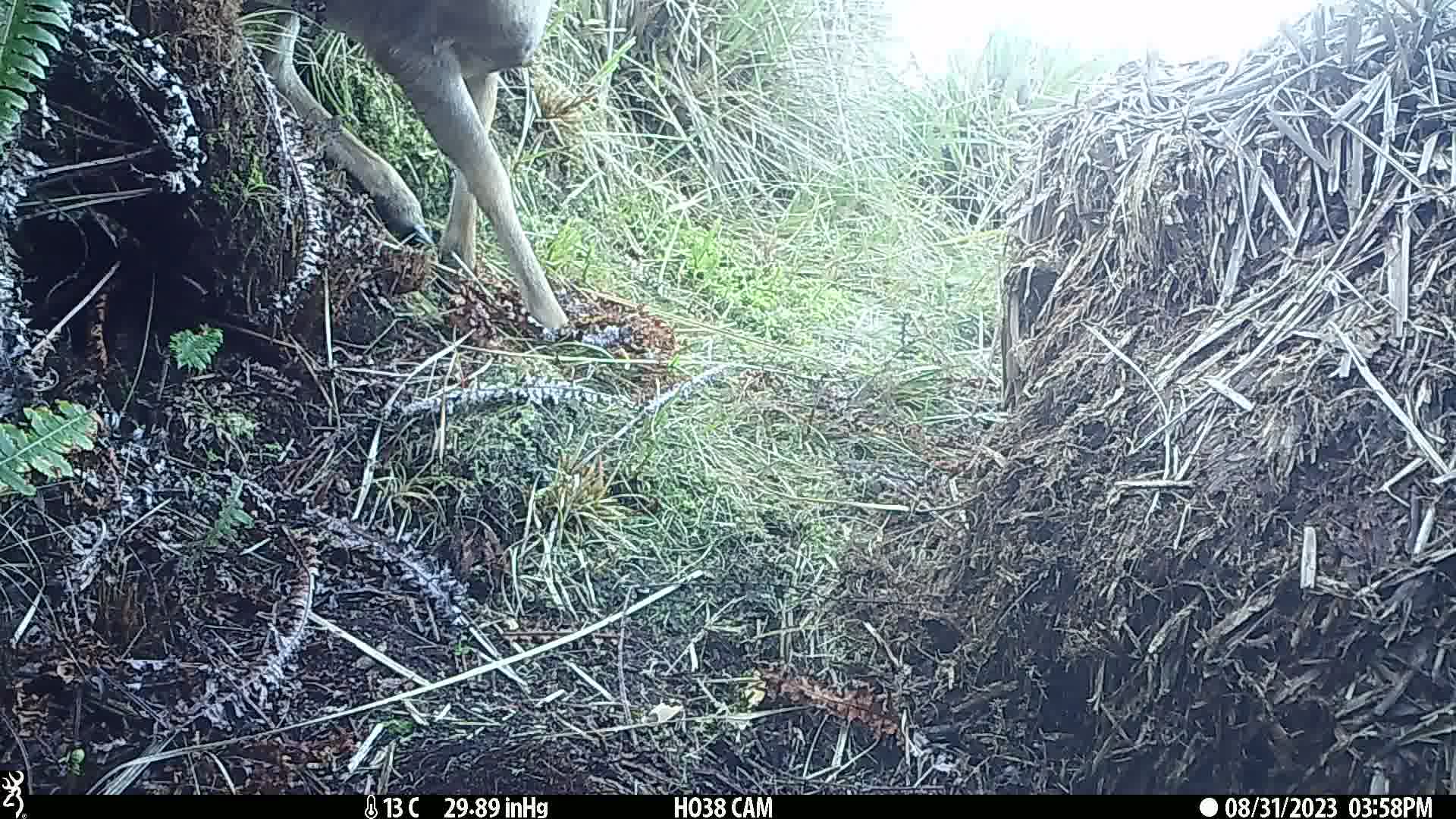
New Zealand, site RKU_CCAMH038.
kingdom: Animalia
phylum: Chordata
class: Mammalia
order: Artiodactyla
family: Cervidae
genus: Odocoileus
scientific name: Odocoileus virginianus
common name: white-tailed deer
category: white tailed deer